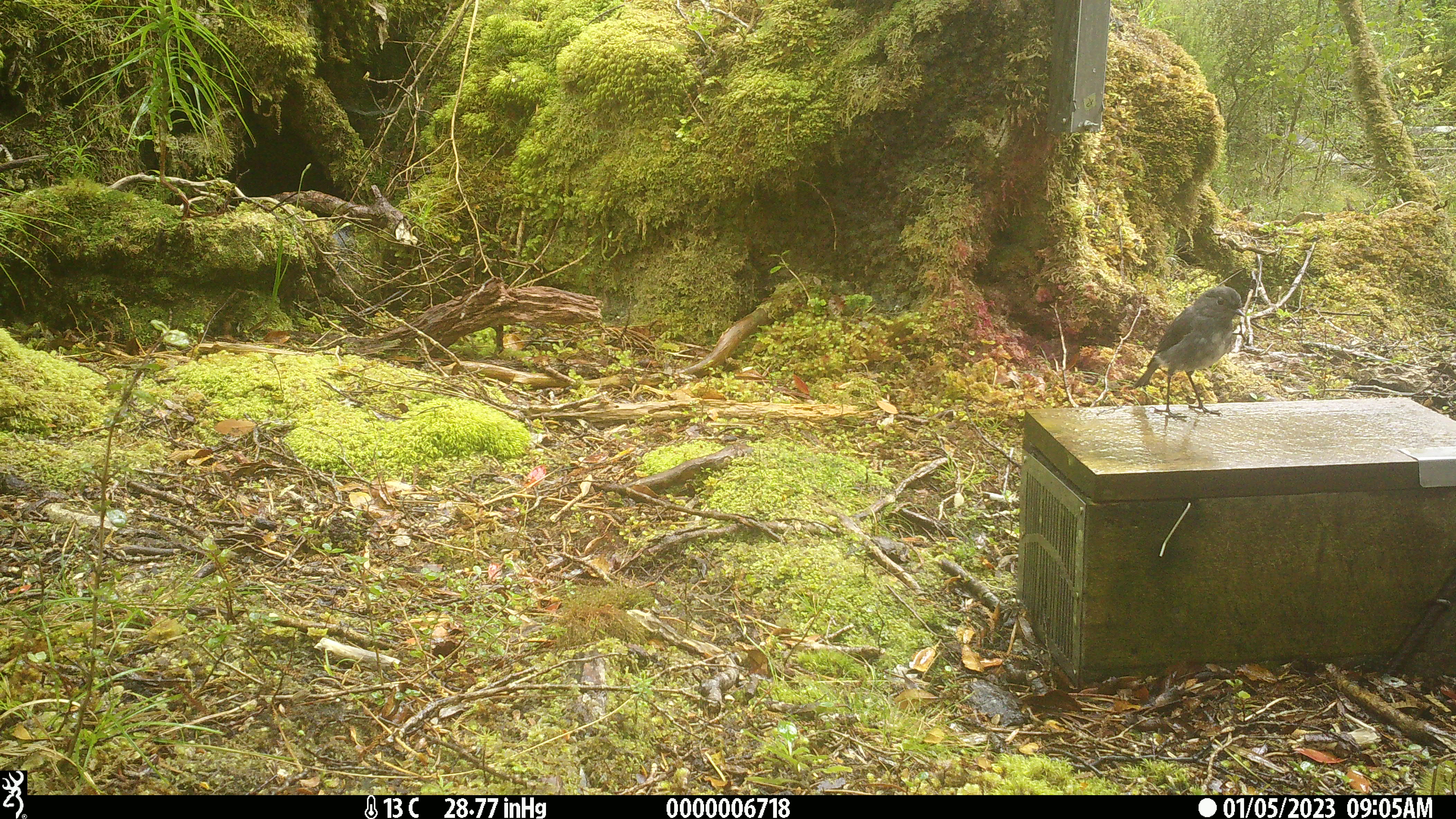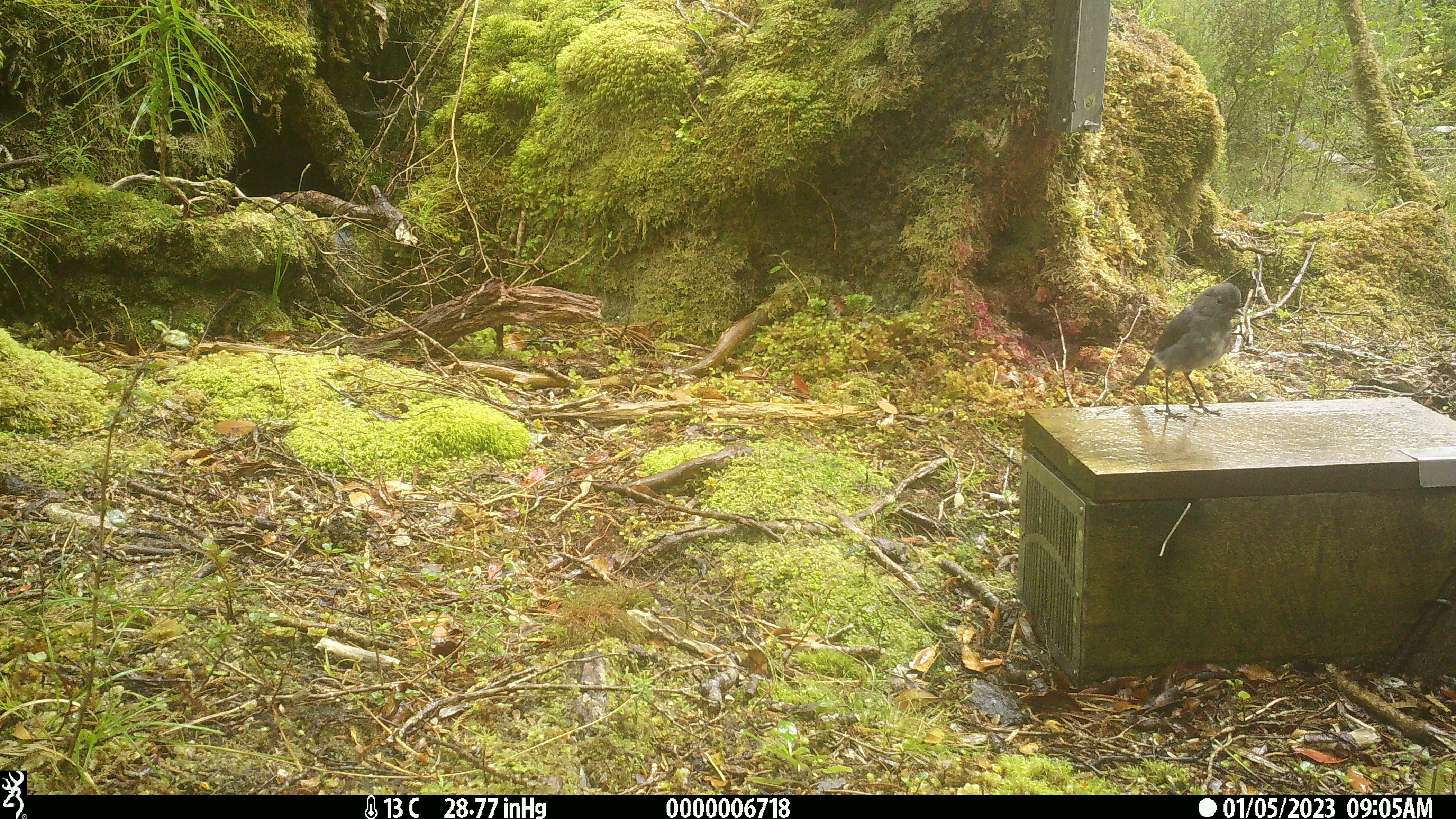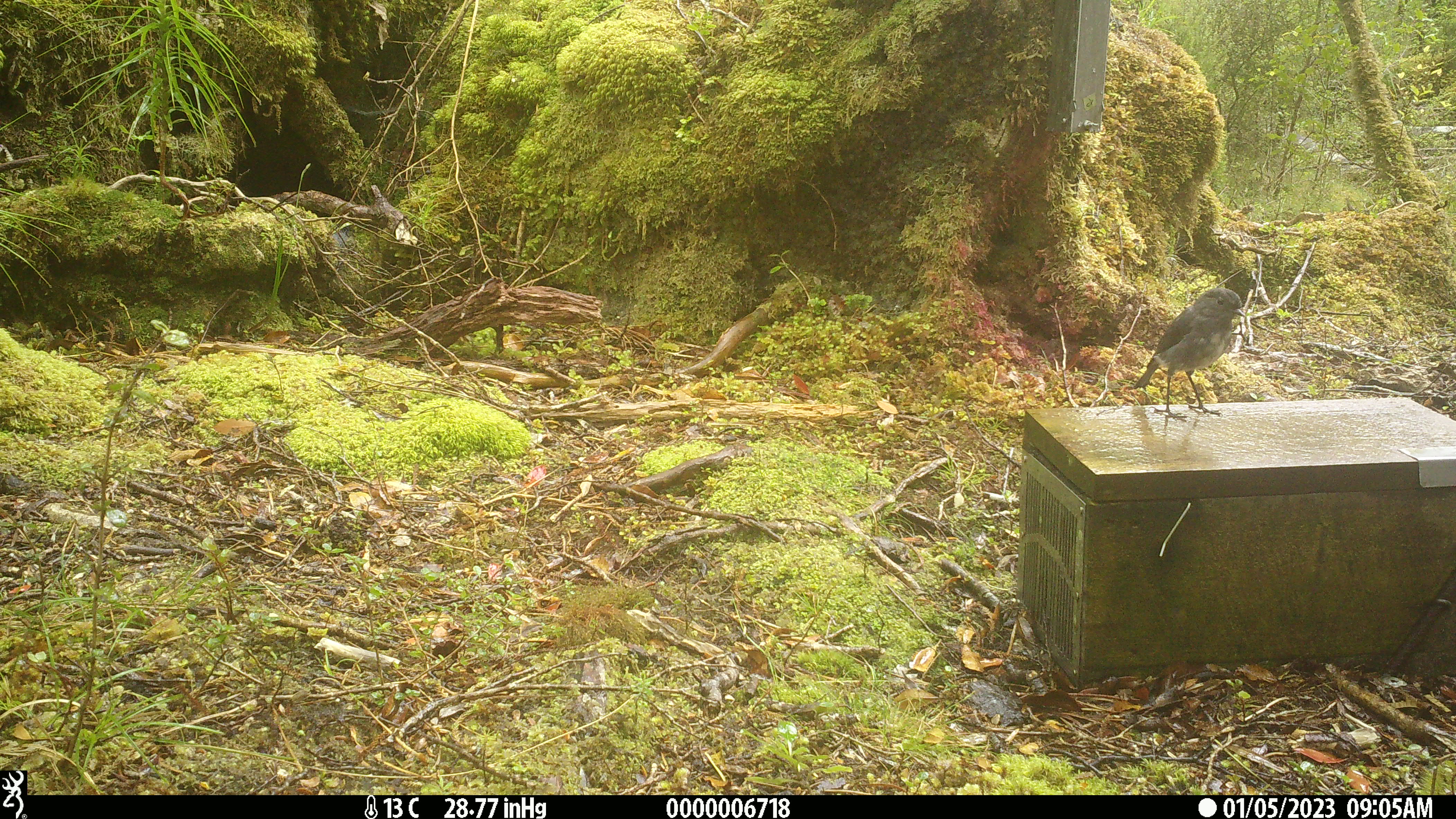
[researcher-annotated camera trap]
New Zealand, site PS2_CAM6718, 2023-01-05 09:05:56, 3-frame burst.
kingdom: Animalia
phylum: Chordata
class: Aves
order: Passeriformes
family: Petroicidae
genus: Petroica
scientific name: Petroica australis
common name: new zealand robin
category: robin